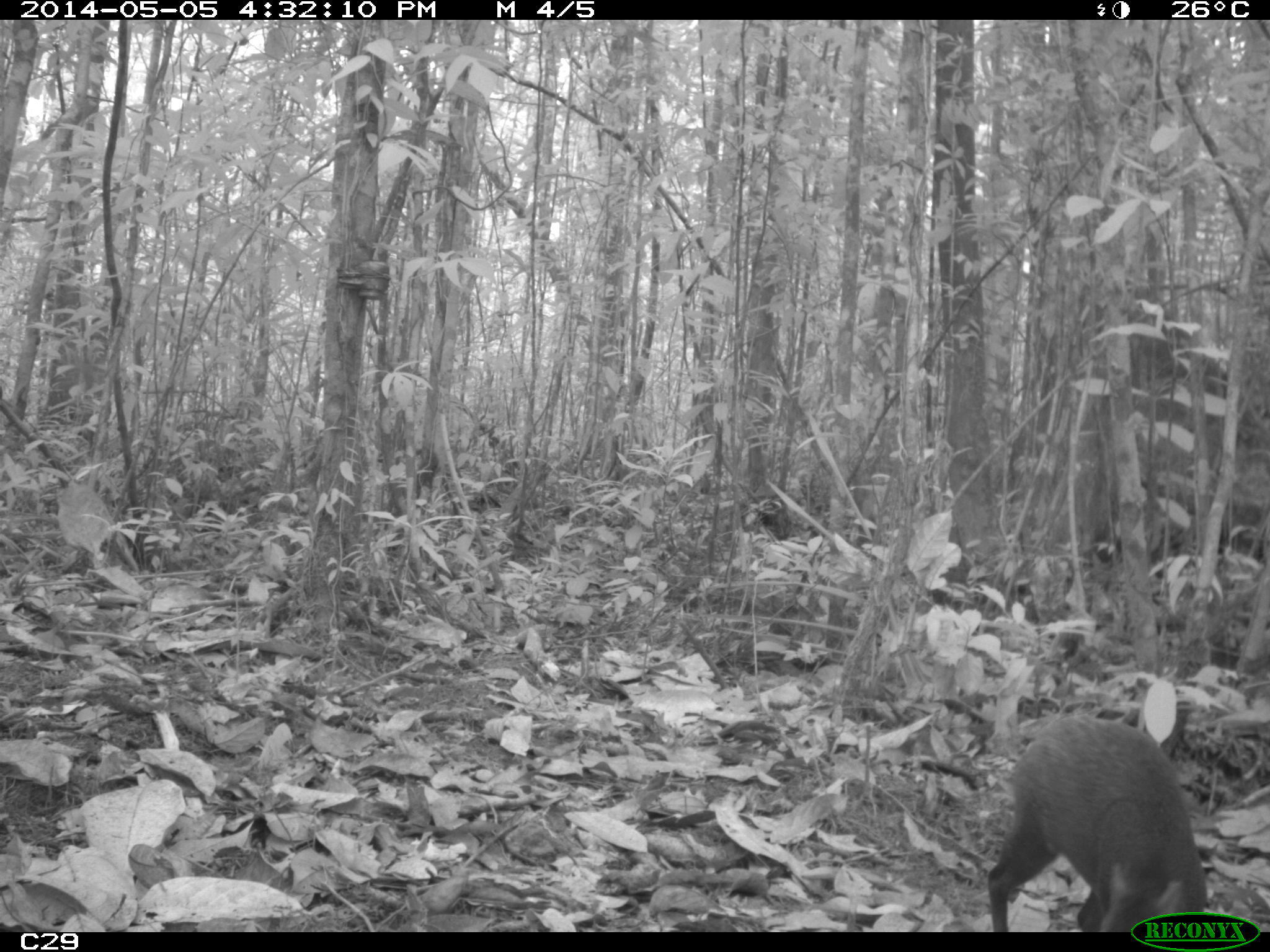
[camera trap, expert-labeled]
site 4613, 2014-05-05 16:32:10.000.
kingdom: Animalia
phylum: Chordata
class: Mammalia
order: Rodentia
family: Dasyproctidae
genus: Dasyprocta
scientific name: Dasyprocta leporina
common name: red-rumped agouti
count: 1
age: adult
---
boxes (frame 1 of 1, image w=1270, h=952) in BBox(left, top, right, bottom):
dasyprocta leporina: BBox(987, 714, 1206, 932)